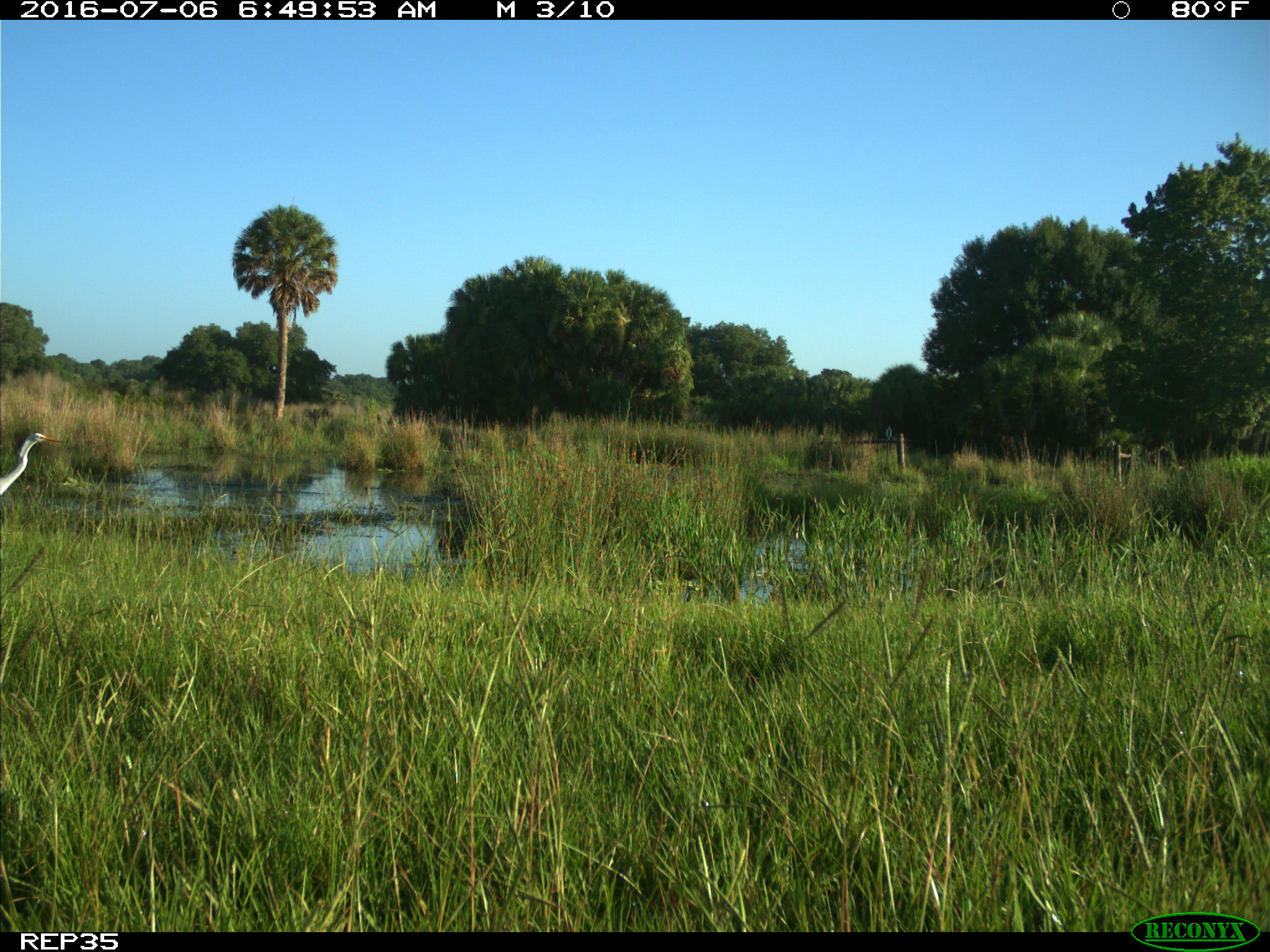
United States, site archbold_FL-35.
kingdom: Animalia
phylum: Chordata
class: Aves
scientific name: Aves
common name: birds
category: unidentified bird